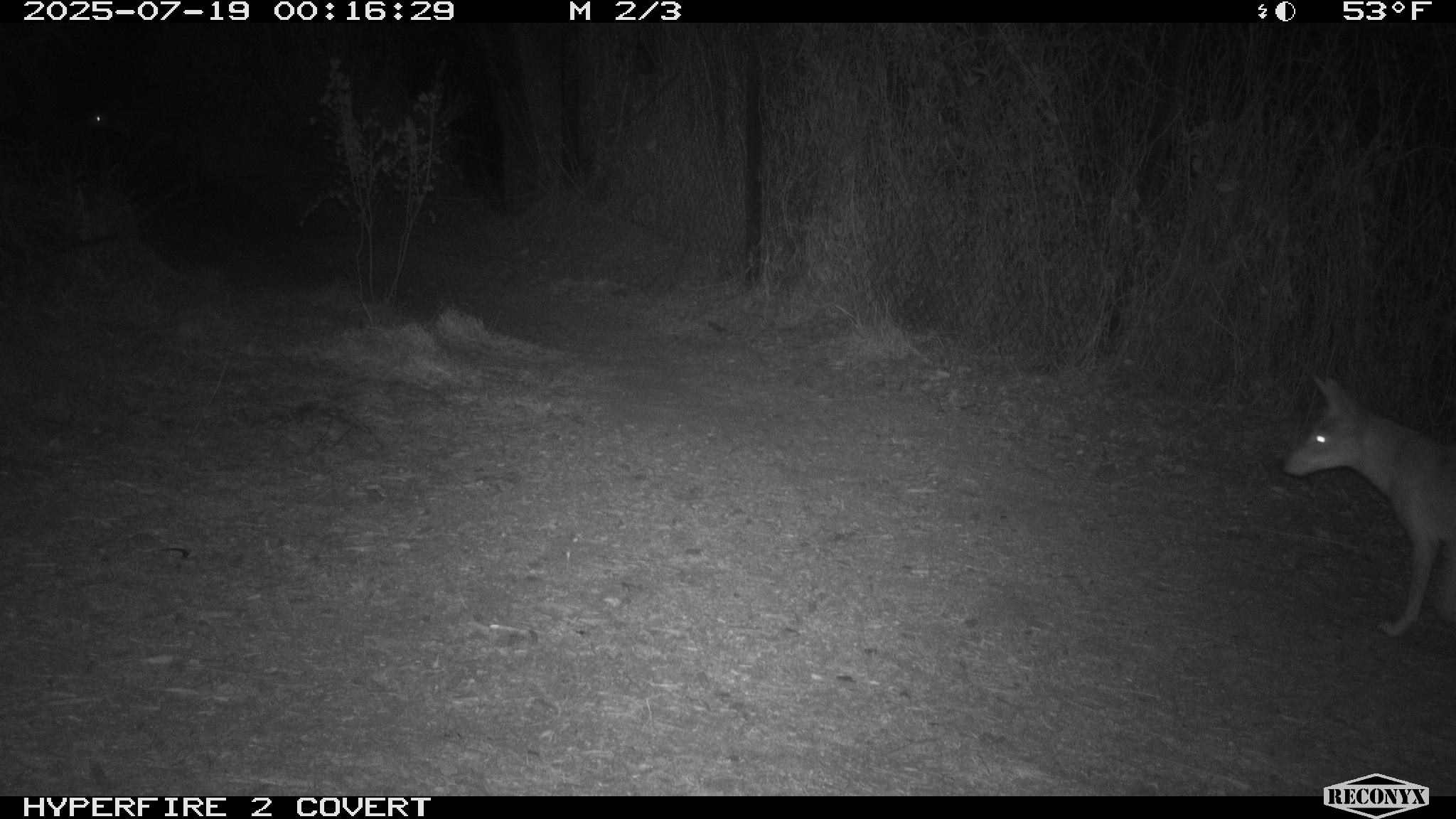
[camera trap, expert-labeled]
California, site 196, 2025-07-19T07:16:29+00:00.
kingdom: Animalia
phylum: Chordata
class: Mammalia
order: Carnivora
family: Canidae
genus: Canis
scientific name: Canis latrans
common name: coyote